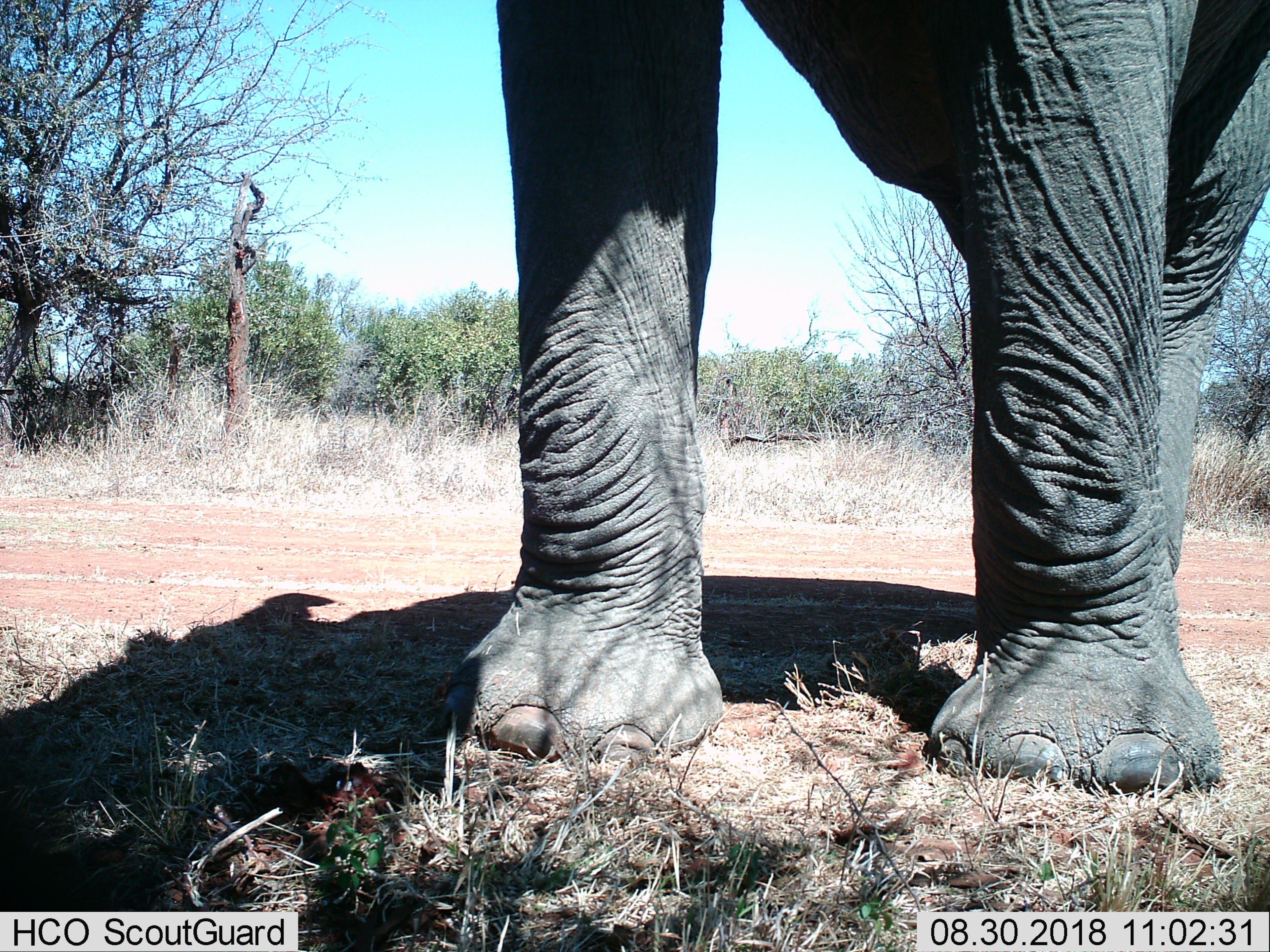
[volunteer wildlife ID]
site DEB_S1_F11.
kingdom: Animalia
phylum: Chordata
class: Mammalia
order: Proboscidea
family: Elephantidae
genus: Loxodonta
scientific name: Loxodonta africana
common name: african bush elephant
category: elephant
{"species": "elephant (african bush elephant) (Loxodonta africana)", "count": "1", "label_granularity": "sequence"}